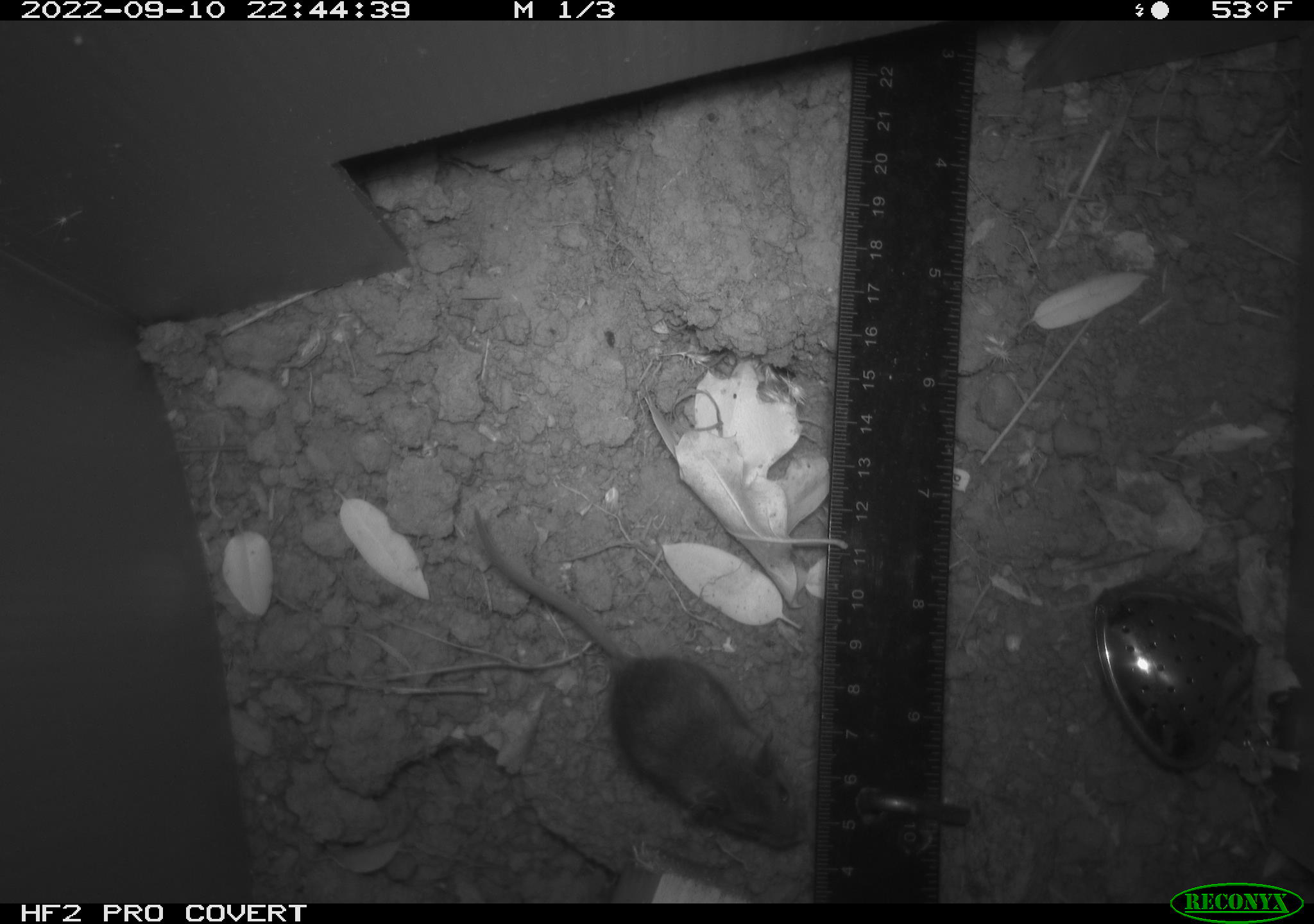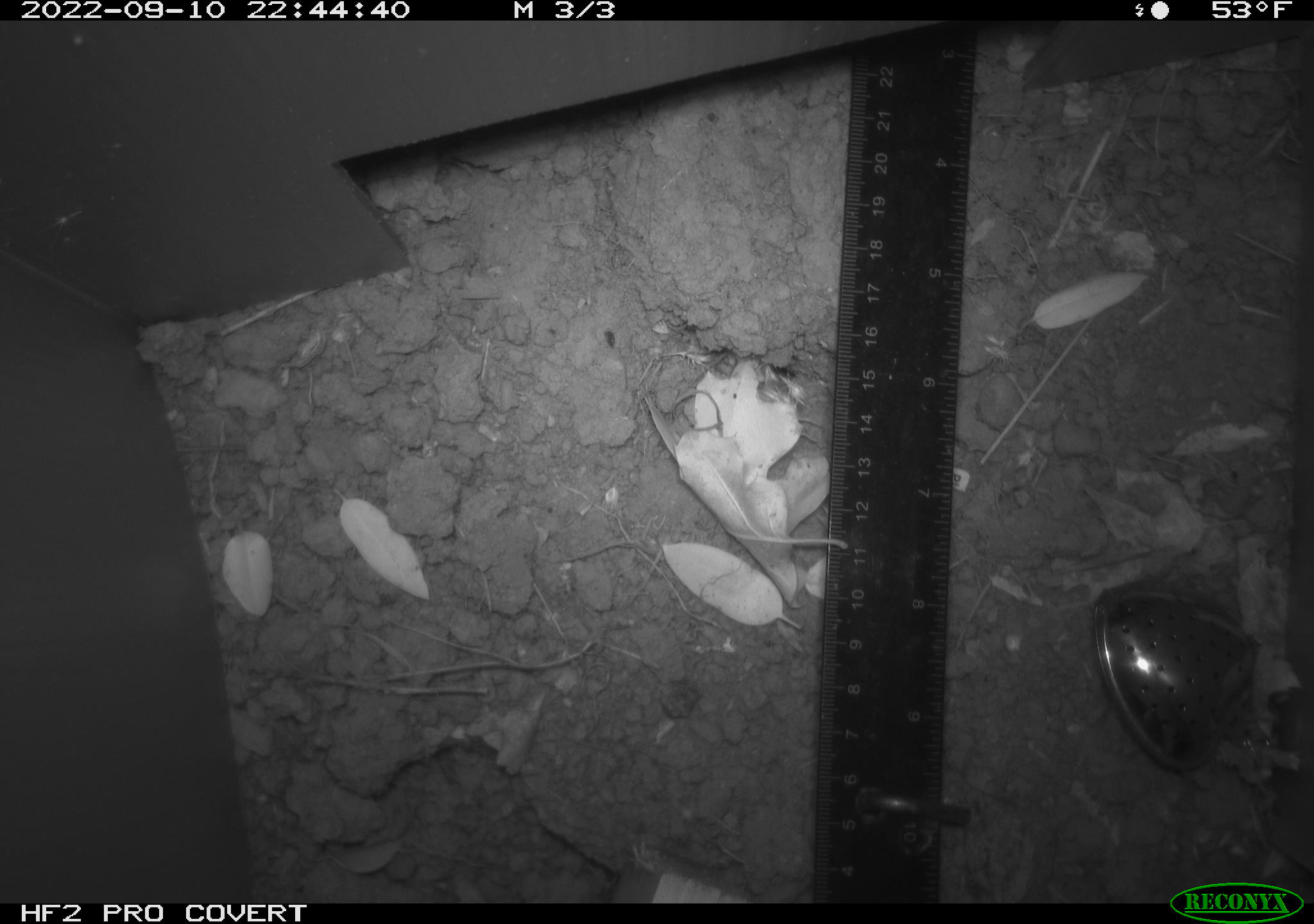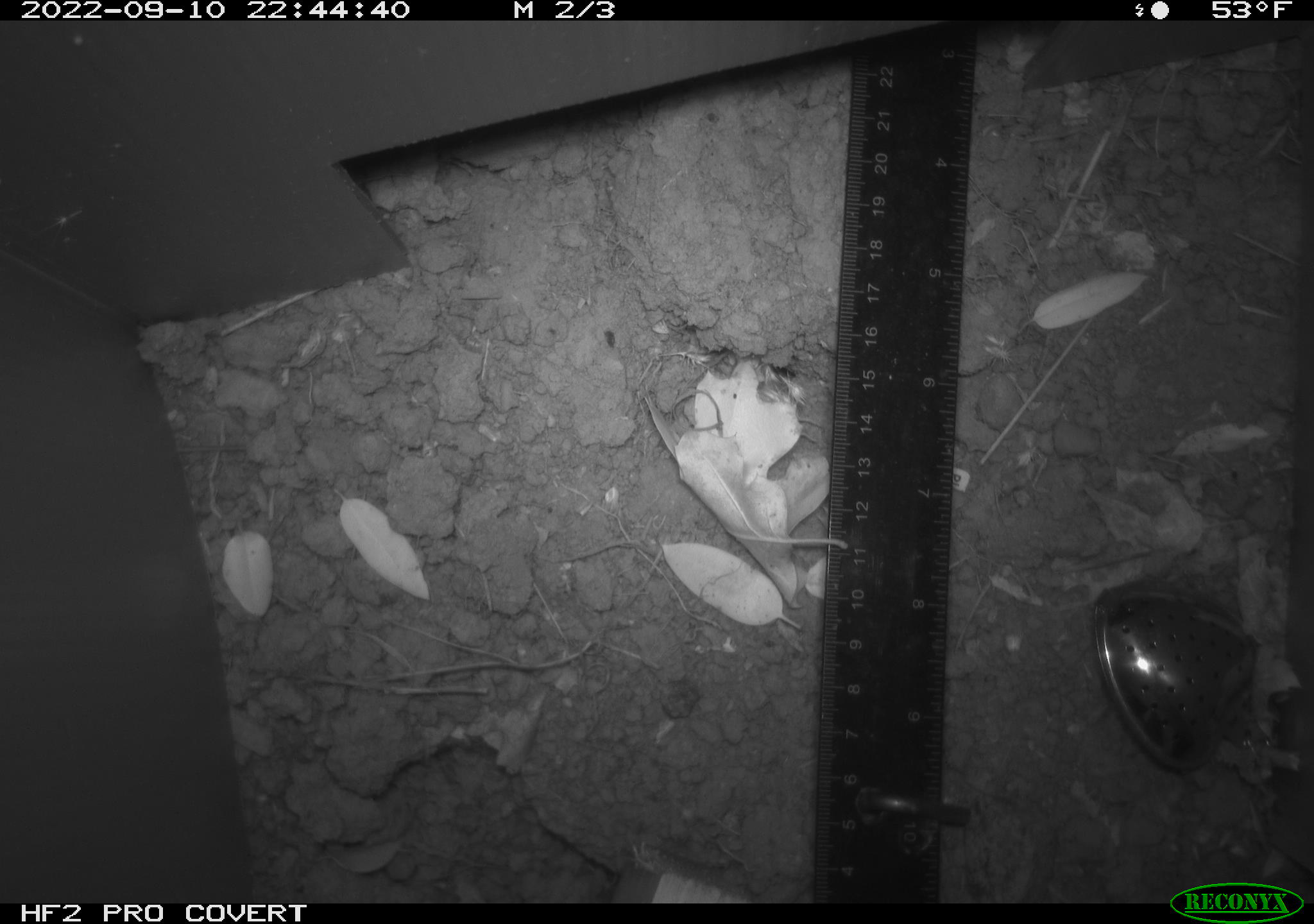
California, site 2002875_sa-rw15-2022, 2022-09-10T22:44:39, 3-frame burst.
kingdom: Animalia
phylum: Chordata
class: Mammalia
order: Rodentia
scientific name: Rodentia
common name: mouse species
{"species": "mouse species (Rodentia)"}